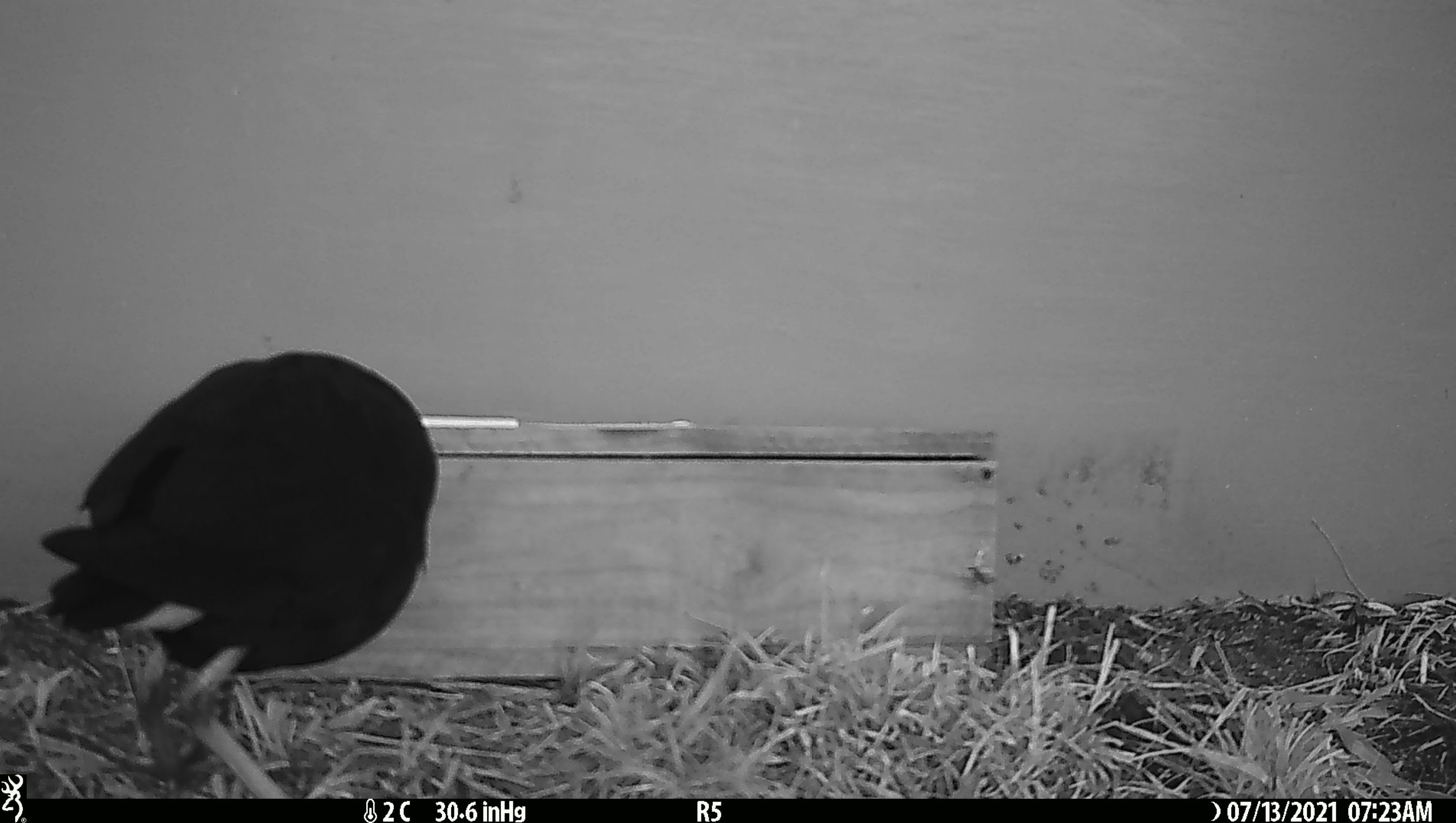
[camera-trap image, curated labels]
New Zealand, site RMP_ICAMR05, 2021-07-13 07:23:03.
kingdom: Animalia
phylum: Chordata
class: Aves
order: Gruiformes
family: Rallidae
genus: Porphyrio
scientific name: Porphyrio melanotus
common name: australasian swamphen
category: pukeko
Pukeko (australasian swamphen) (Porphyrio melanotus).